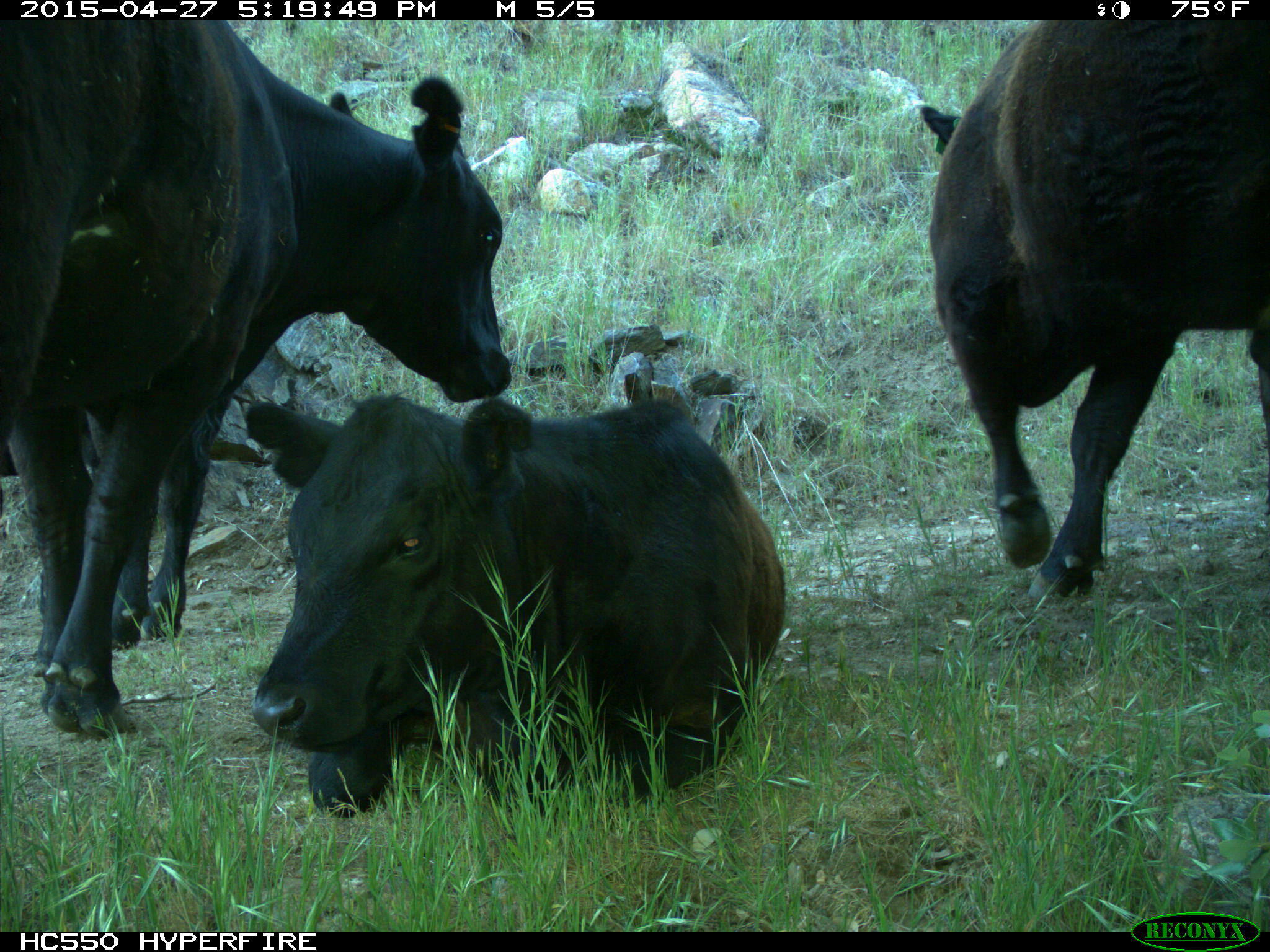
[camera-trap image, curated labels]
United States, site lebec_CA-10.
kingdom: Animalia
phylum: Chordata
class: Mammalia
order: Artiodactyla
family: Bovidae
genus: Bos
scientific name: Bos taurus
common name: domestic cow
Bos taurus (domestic cow).